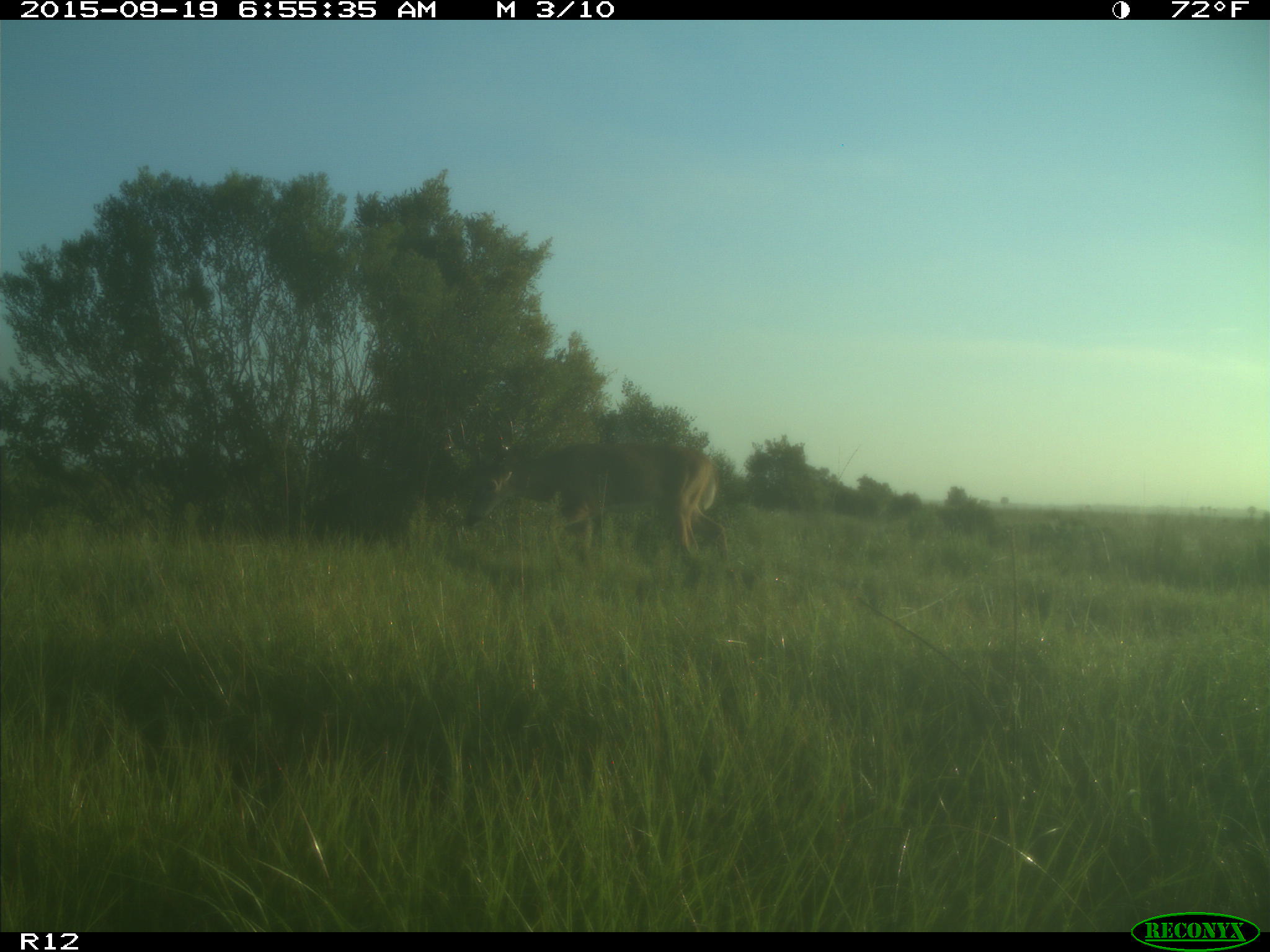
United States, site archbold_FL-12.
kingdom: Animalia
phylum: Chordata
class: Mammalia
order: Artiodactyla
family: Cervidae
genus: Odocoileus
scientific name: Odocoileus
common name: deer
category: unidentified deer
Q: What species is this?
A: Unidentified deer (deer) (Odocoileus).